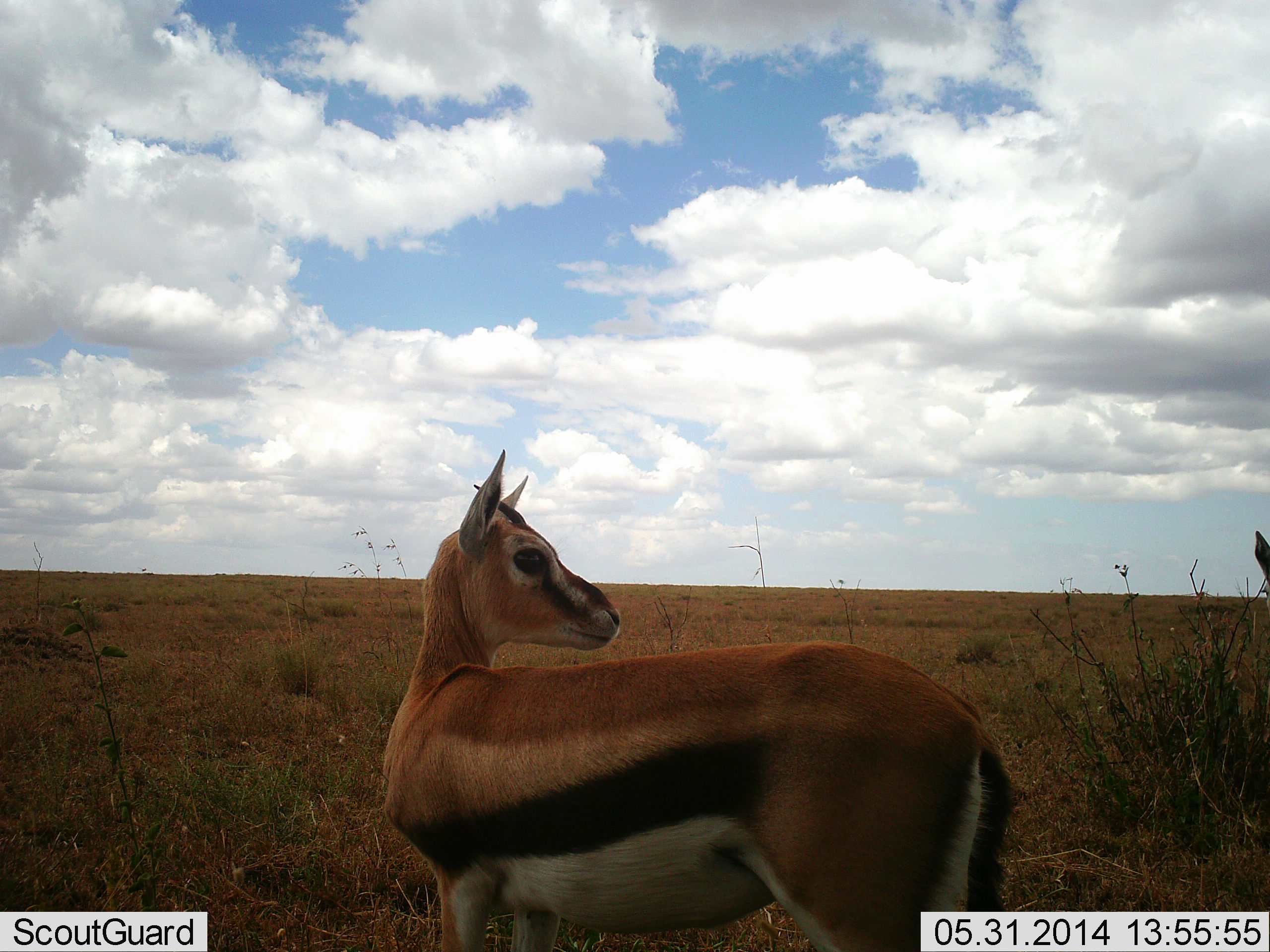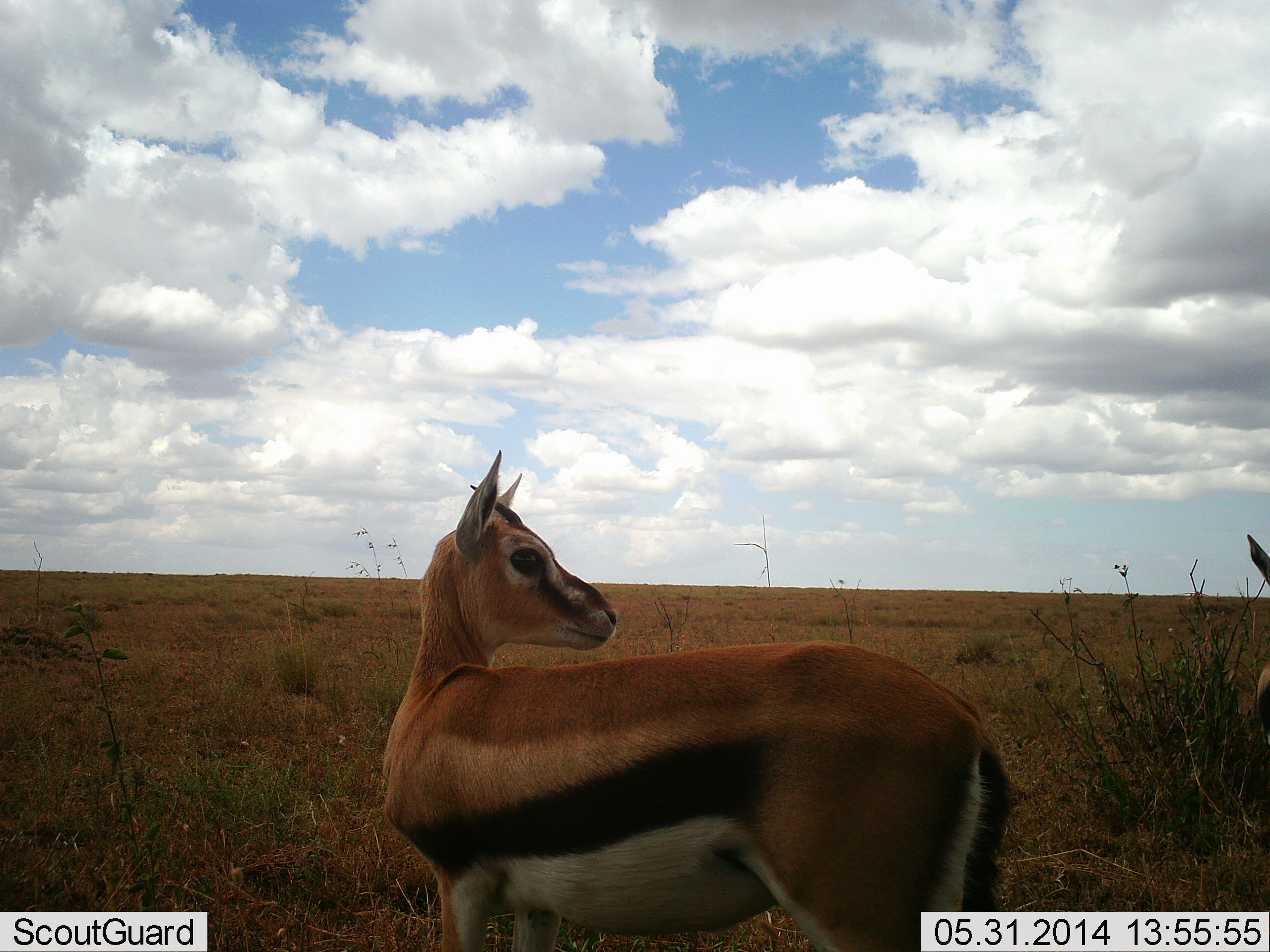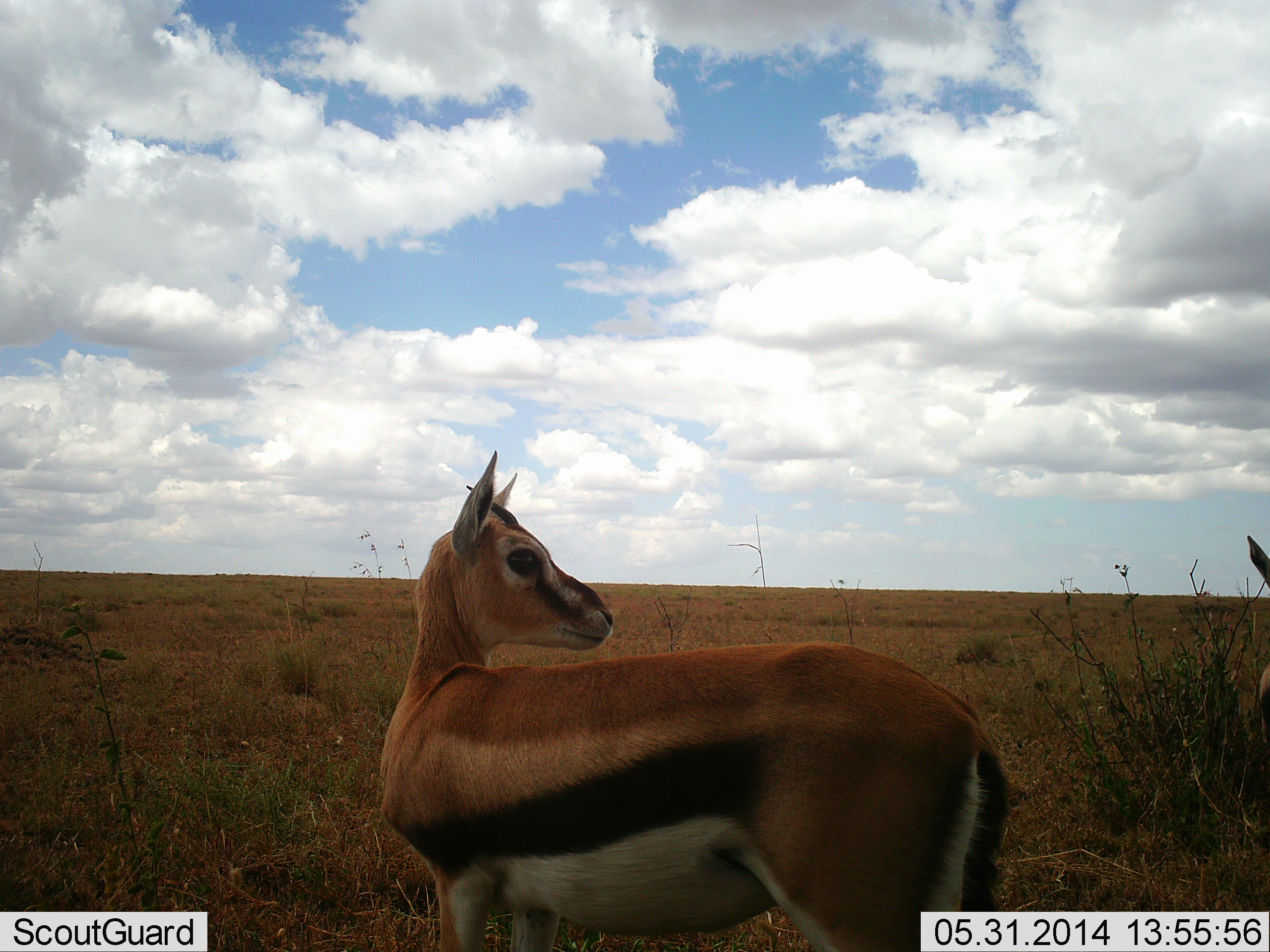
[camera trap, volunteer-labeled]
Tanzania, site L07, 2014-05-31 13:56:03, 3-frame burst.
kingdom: Animalia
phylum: Chordata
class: Mammalia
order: Artiodactyla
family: Bovidae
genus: Eudorcas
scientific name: Eudorcas thomsonii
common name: thomson's gazelle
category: gazellethomsons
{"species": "gazellethomsons (thomson's gazelle) (Eudorcas thomsonii)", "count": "2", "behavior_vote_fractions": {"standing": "100%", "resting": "0%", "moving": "0%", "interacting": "0%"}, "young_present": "7%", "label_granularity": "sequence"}